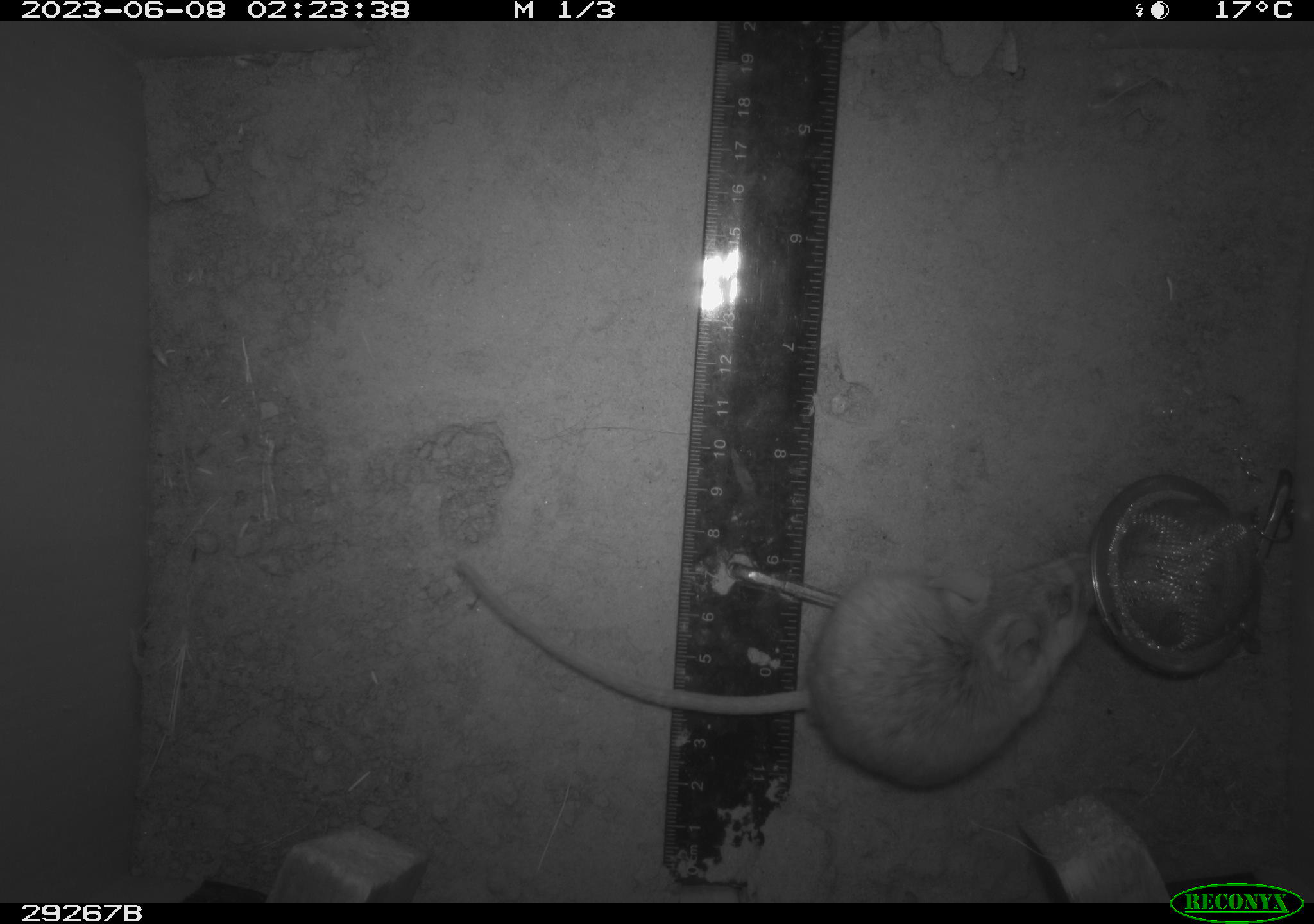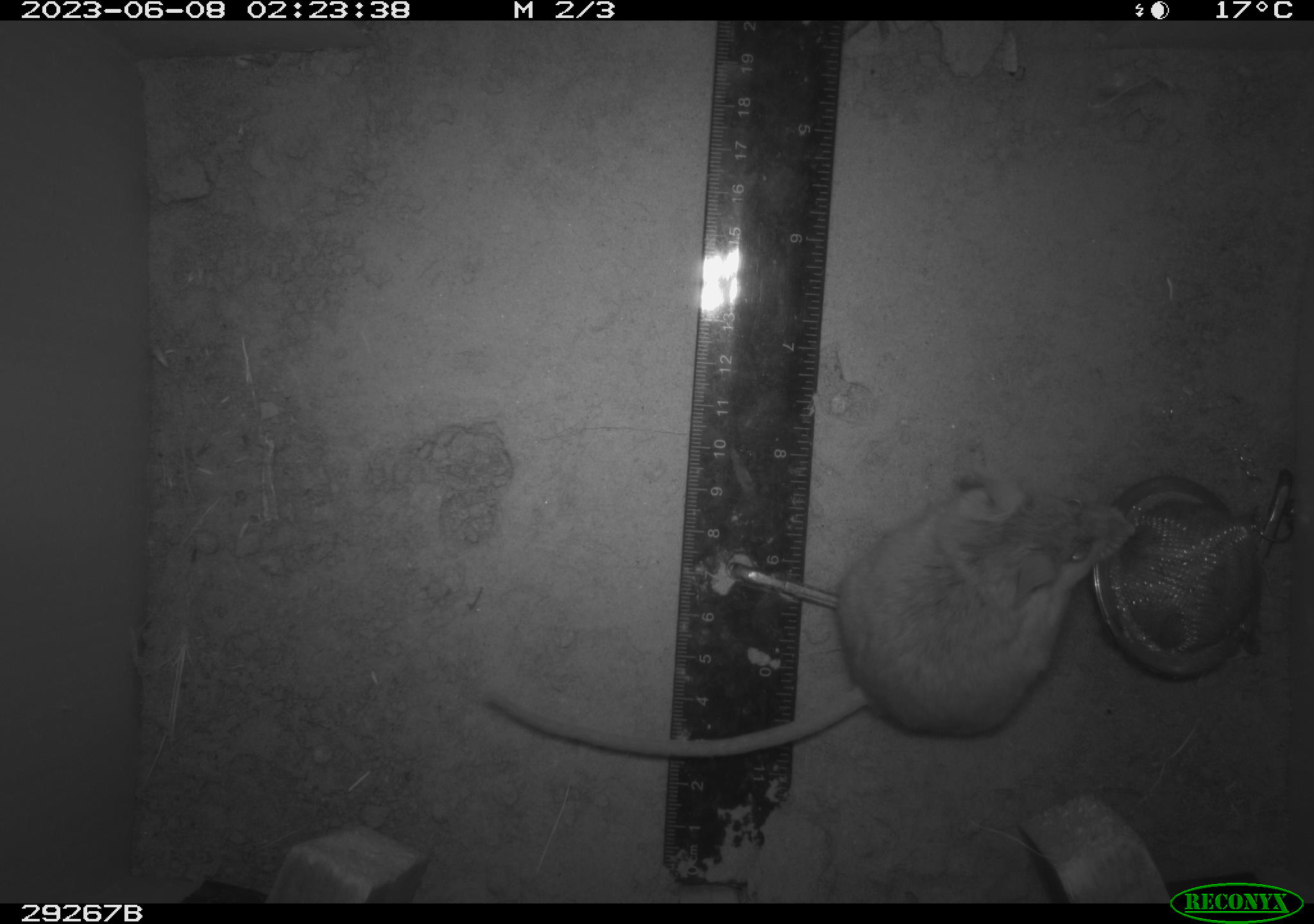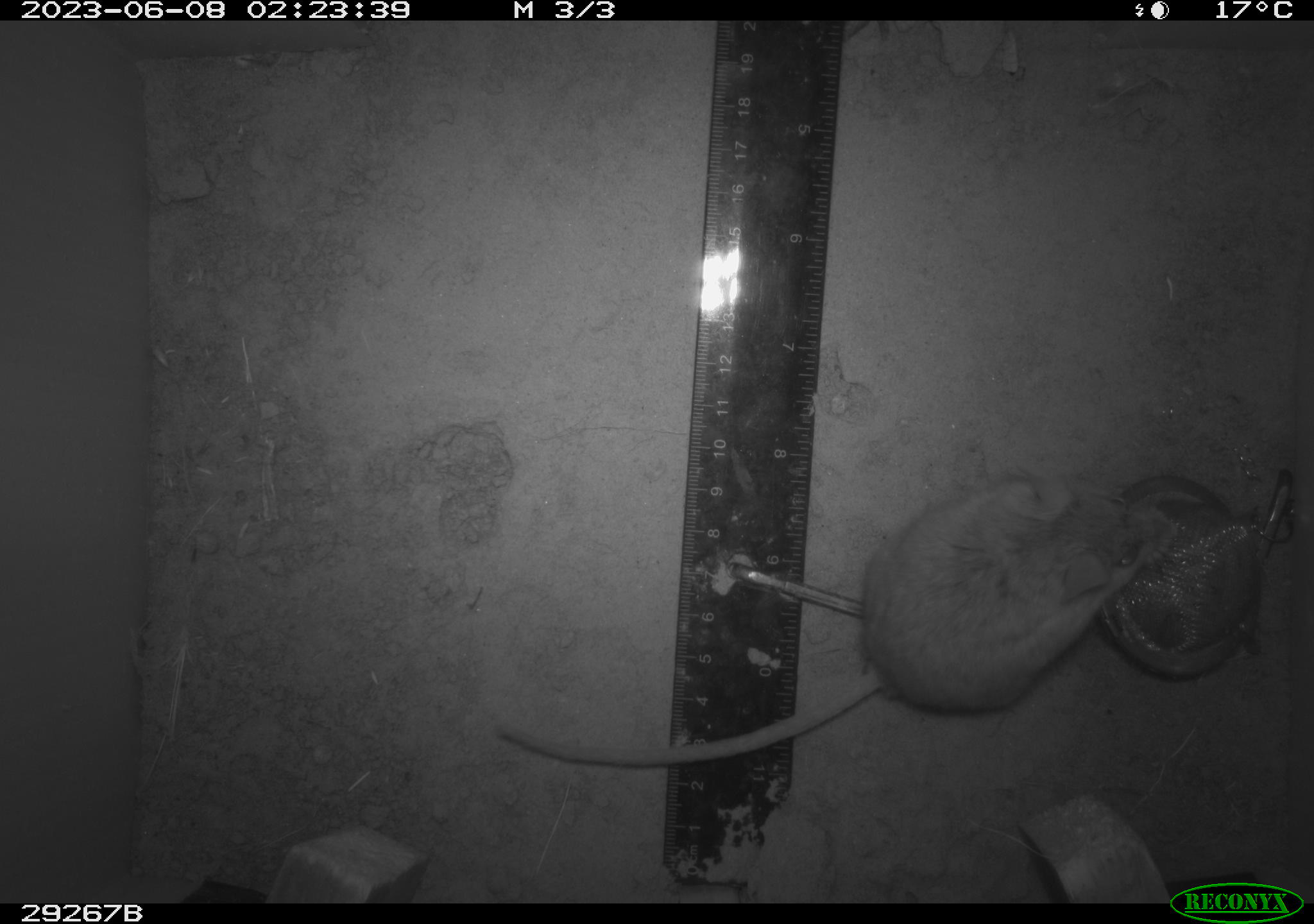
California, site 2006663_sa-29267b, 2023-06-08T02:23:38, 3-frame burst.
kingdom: Animalia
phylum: Chordata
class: Mammalia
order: Rodentia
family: Cricetidae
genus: Peromyscus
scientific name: Peromyscus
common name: deer mice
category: peromyscus species